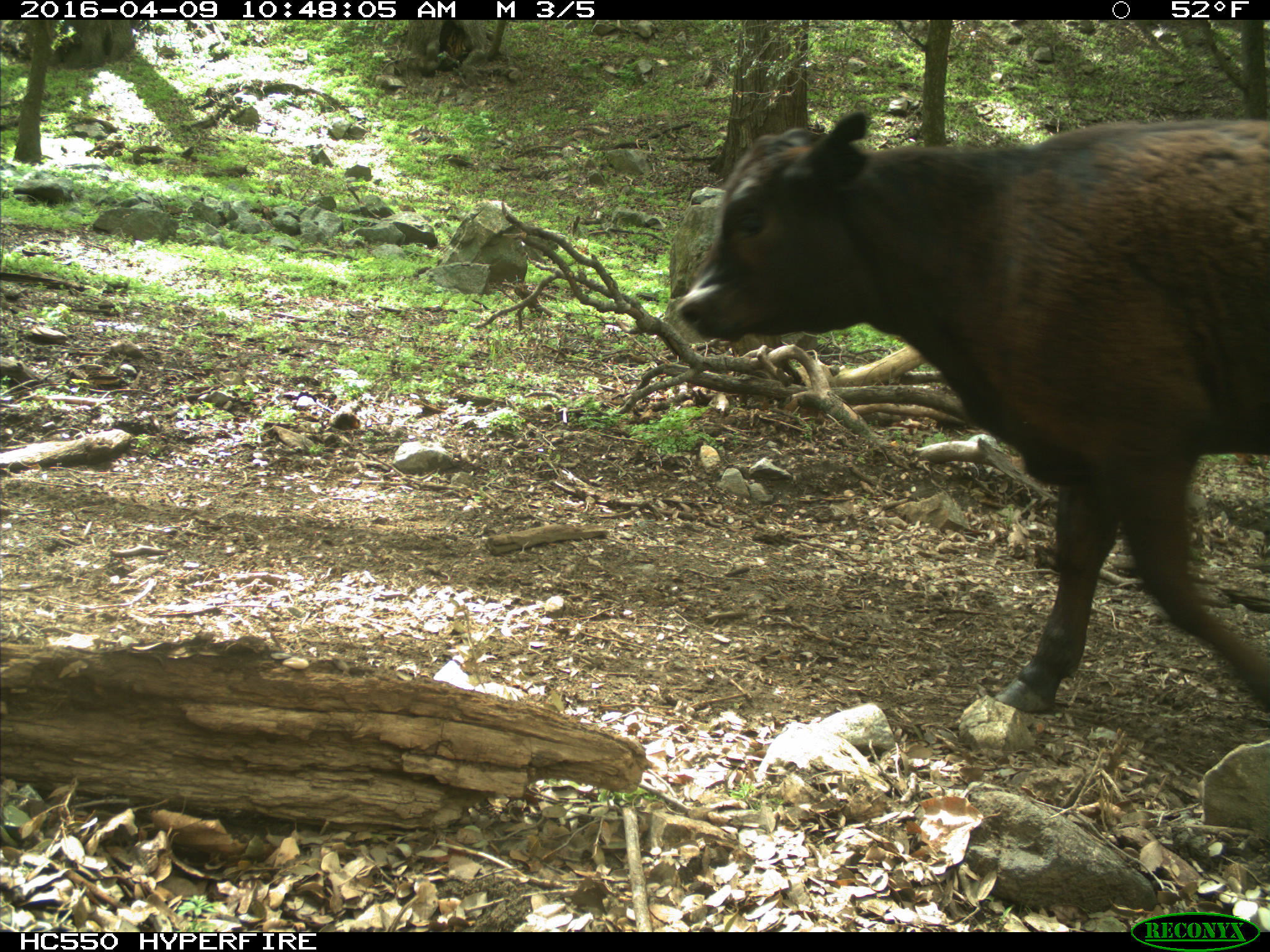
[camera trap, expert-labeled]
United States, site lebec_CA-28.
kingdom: Animalia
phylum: Chordata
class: Mammalia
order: Artiodactyla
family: Bovidae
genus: Bos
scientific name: Bos taurus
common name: domestic cow